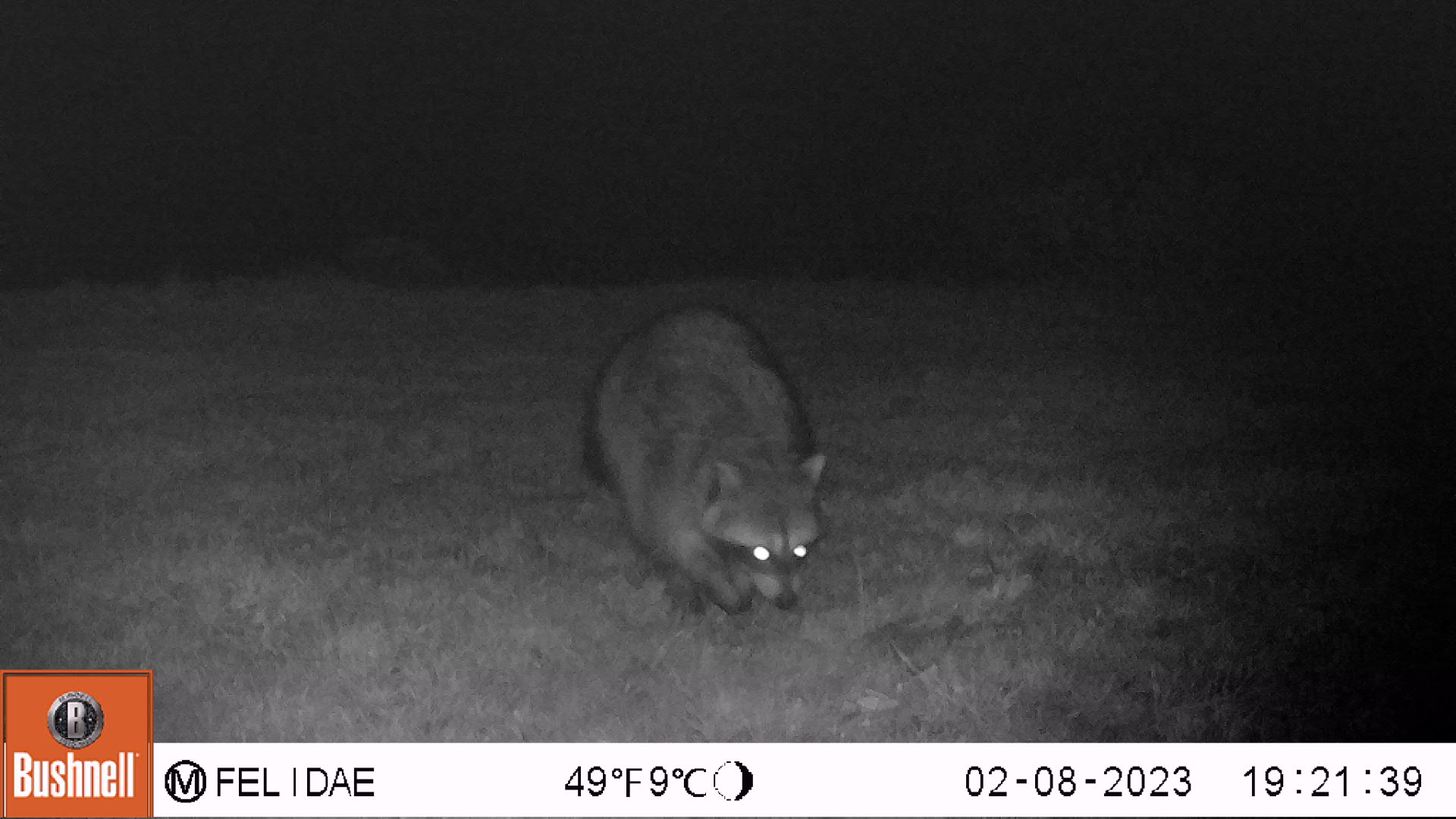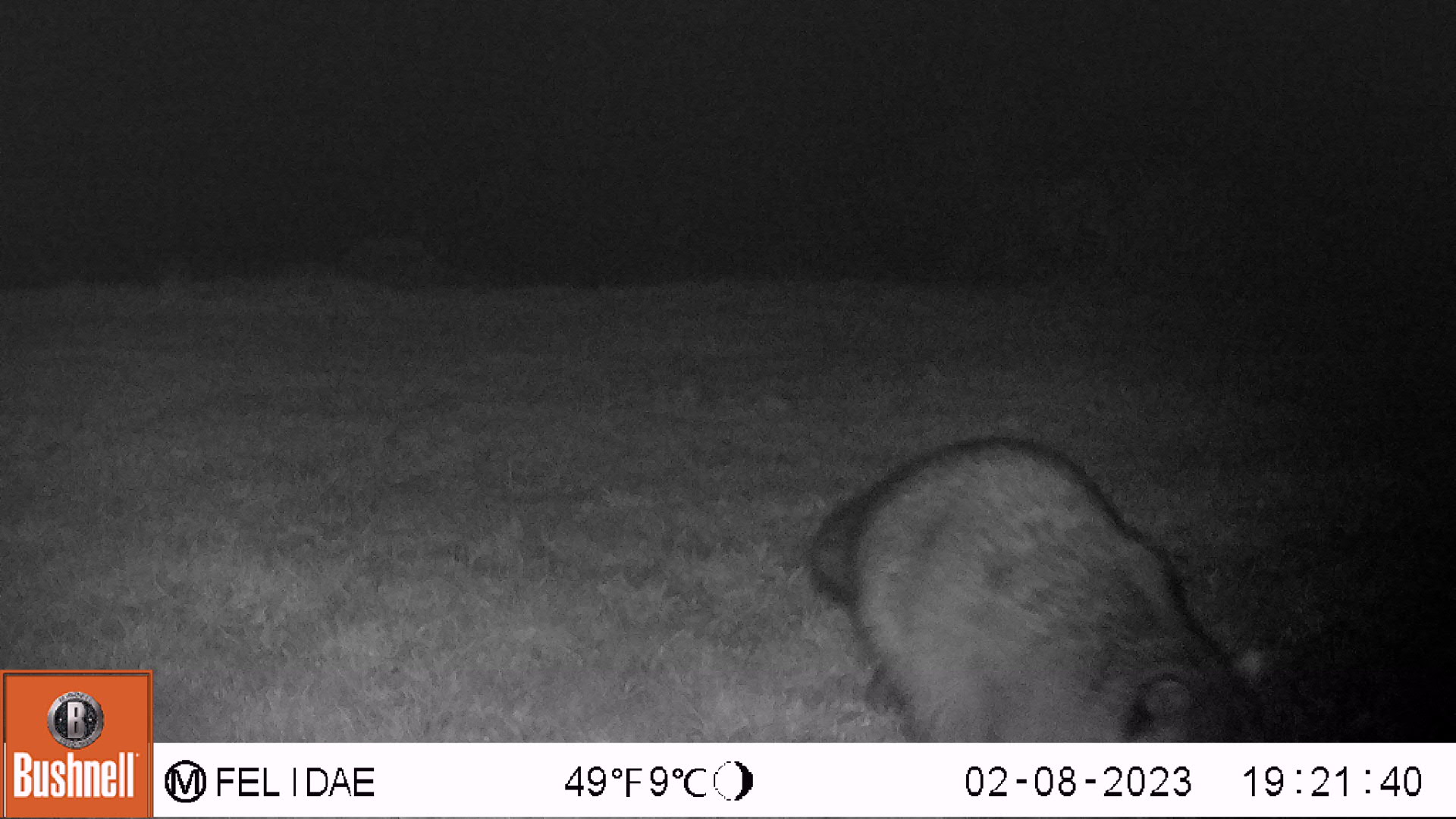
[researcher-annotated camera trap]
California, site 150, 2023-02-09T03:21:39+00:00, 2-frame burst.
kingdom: Animalia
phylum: Chordata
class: Mammalia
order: Carnivora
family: Procyonidae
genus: Procyon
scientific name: Procyon lotor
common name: raccoon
Raccoon (Procyon lotor).